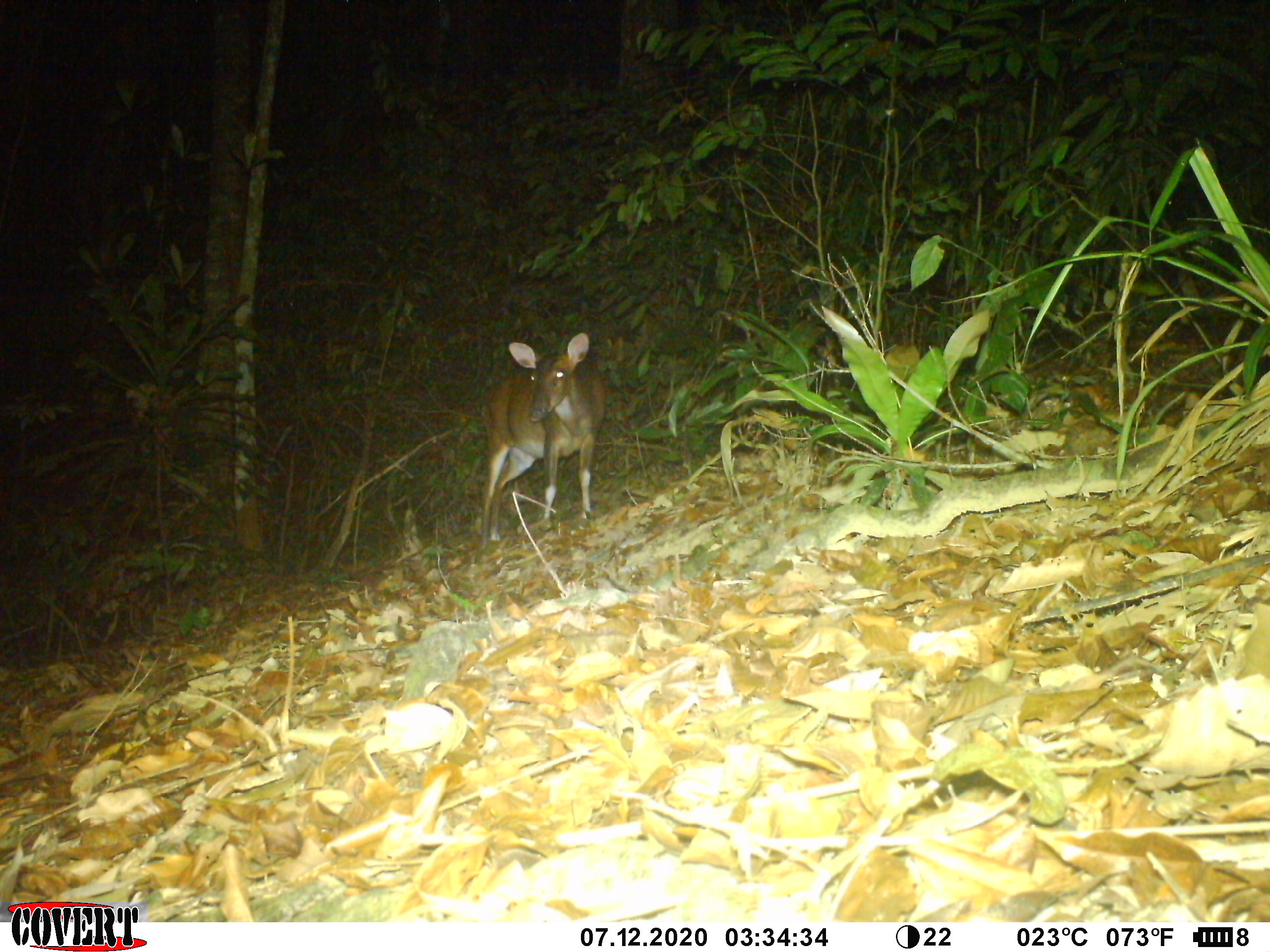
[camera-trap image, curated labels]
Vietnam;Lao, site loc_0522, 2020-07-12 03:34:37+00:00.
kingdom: Animalia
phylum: Chordata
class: Mammalia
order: Artiodactyla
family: Cervidae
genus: Muntiacus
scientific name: Muntiacus vuquangensis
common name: large-antlered muntjac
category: large antlered muntjac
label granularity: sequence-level